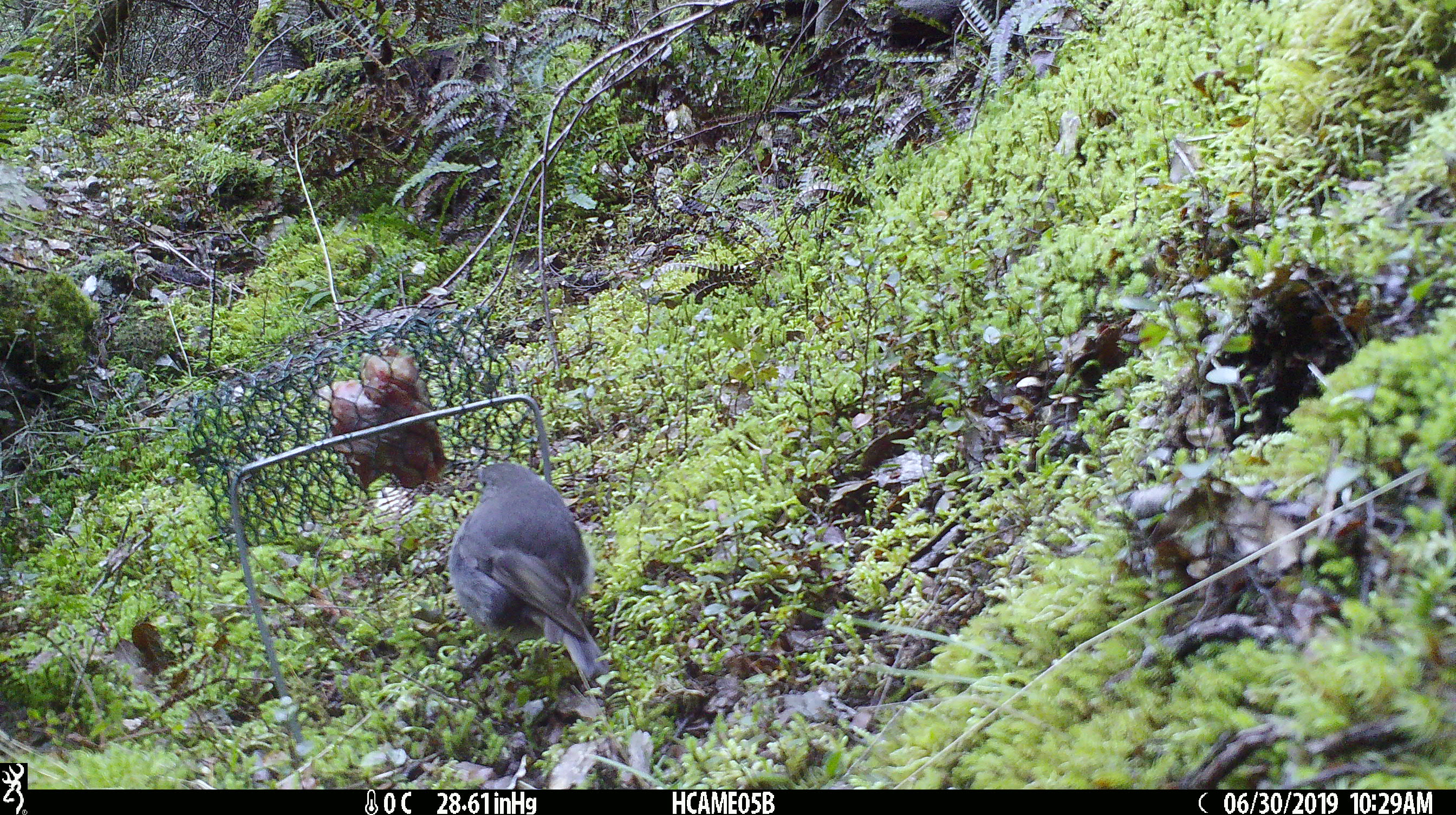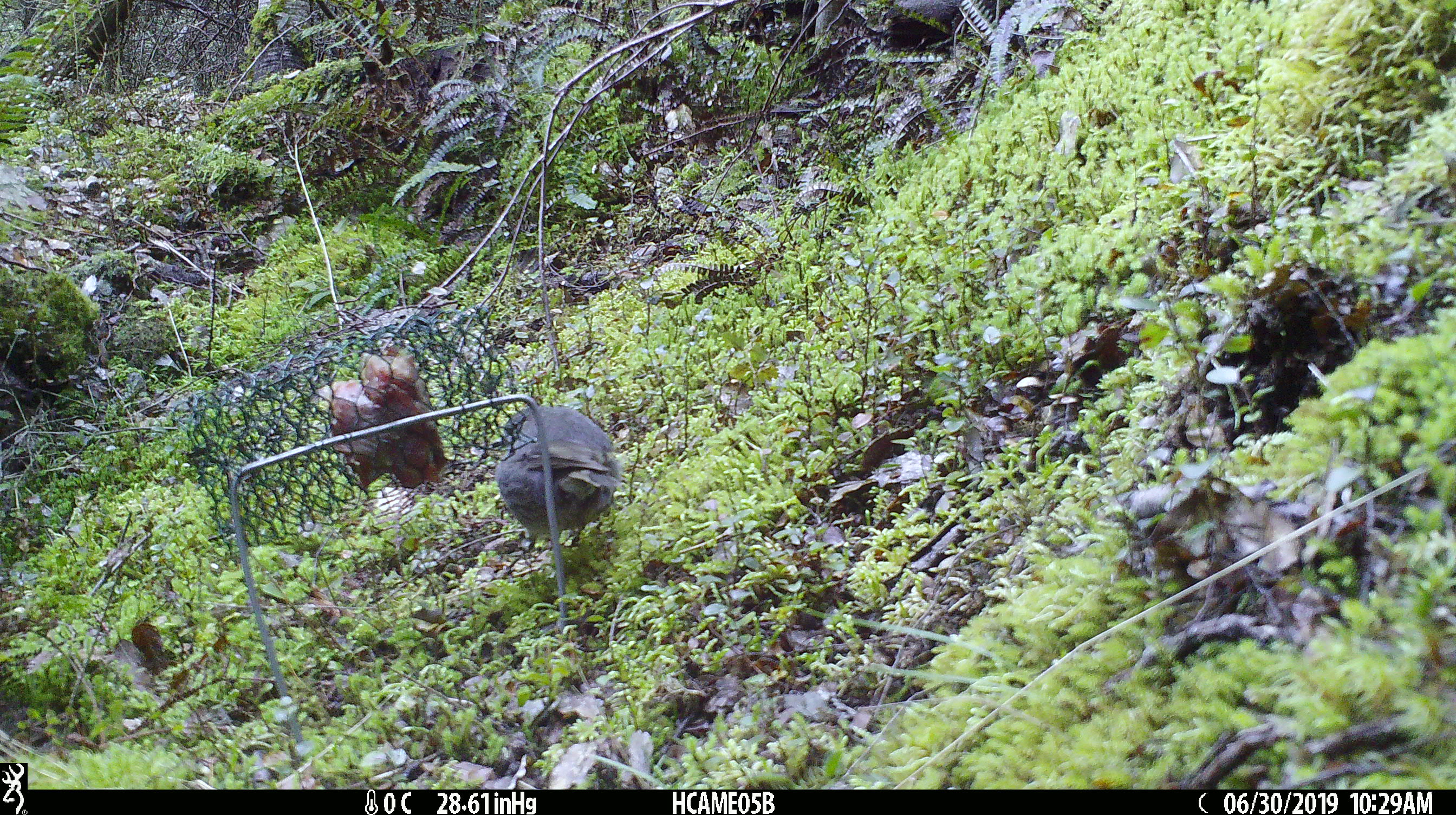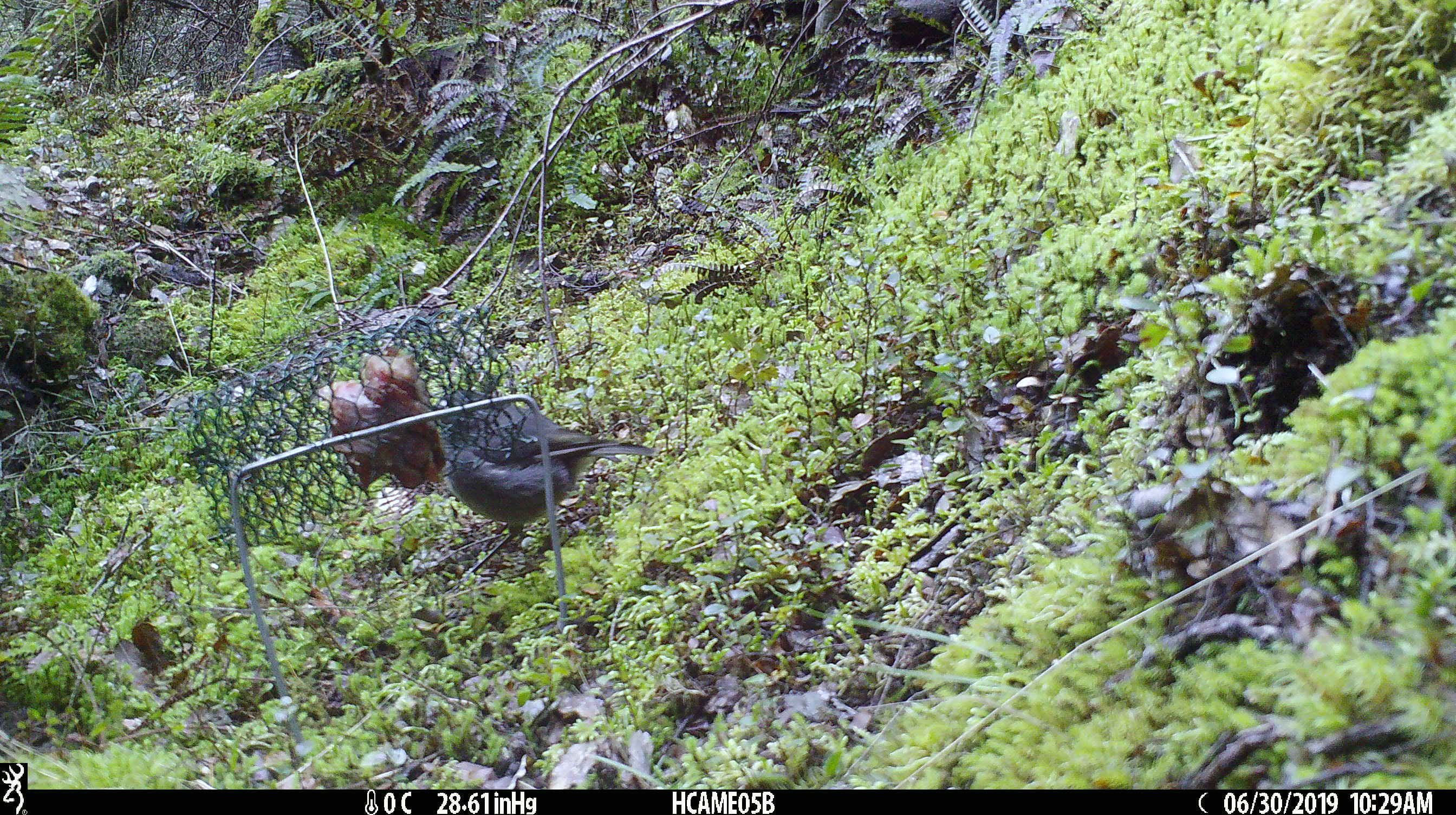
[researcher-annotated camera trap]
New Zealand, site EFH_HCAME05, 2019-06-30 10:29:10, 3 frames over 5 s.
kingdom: Animalia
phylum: Chordata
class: Aves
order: Passeriformes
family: Petroicidae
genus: Petroica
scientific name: Petroica australis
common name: new zealand robin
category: robin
Robin (new zealand robin) (Petroica australis).